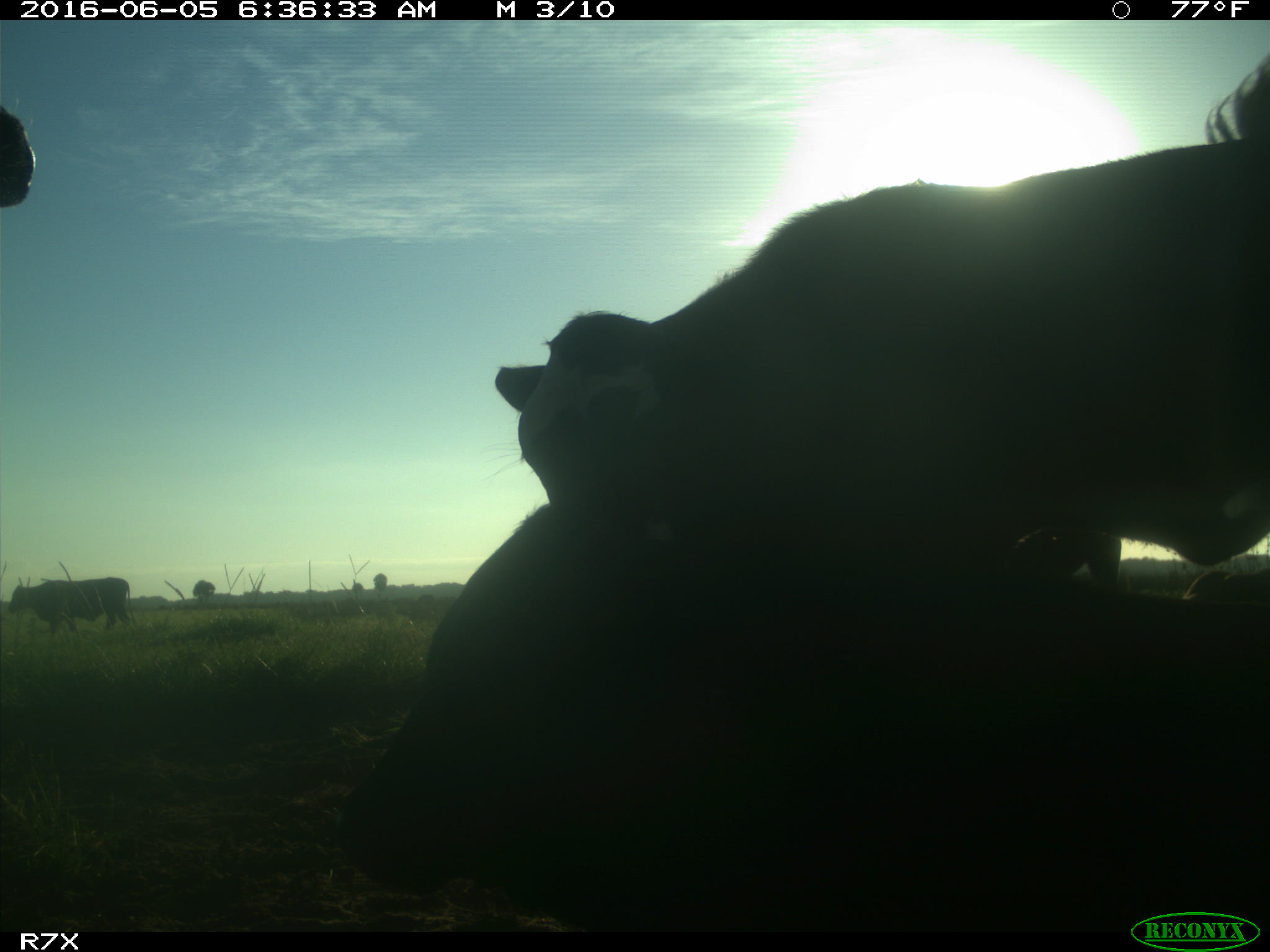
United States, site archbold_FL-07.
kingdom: Animalia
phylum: Chordata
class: Mammalia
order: Artiodactyla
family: Bovidae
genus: Bos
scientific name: Bos taurus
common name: domestic cow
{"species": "Bos taurus (domestic cow)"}